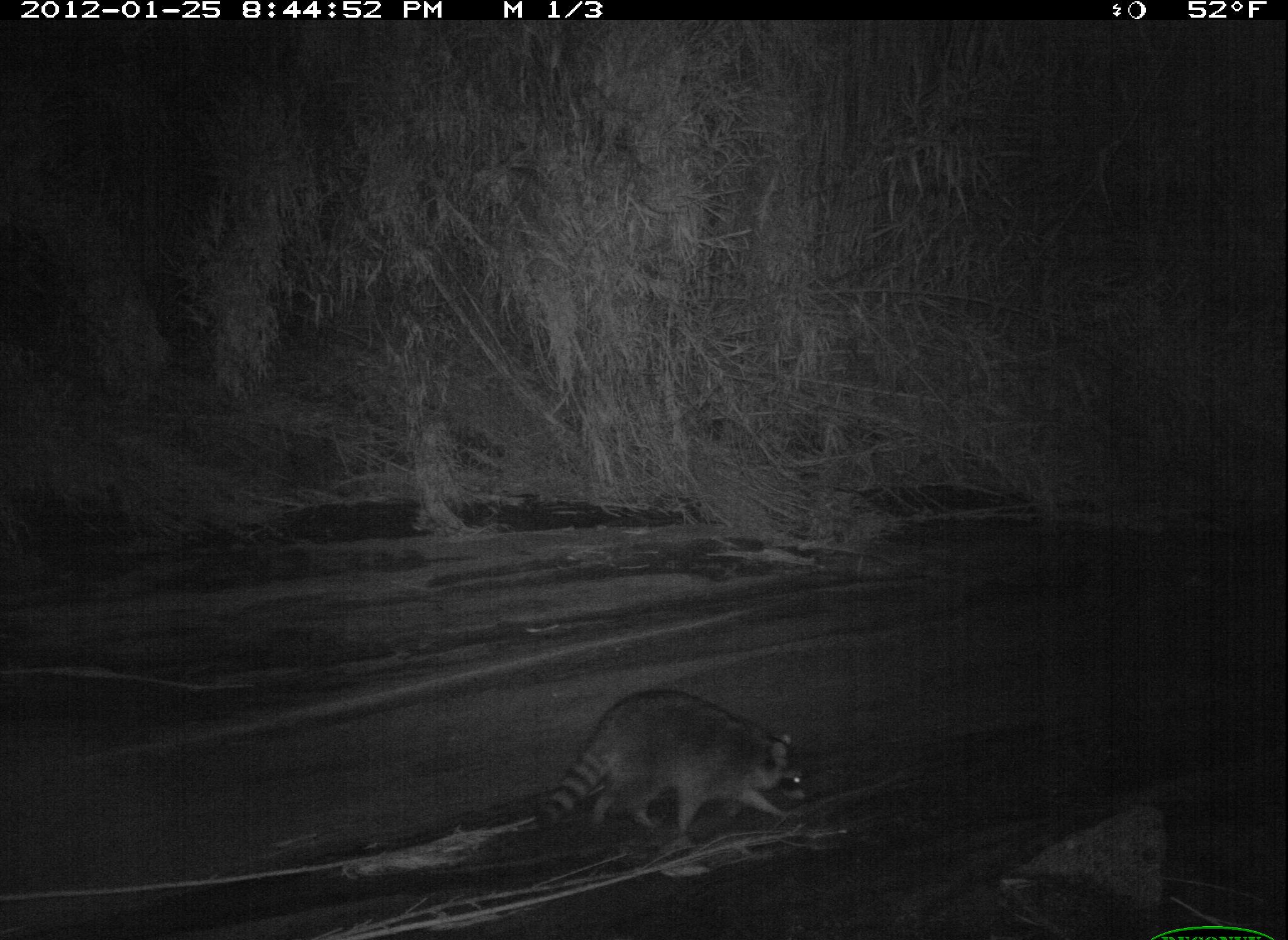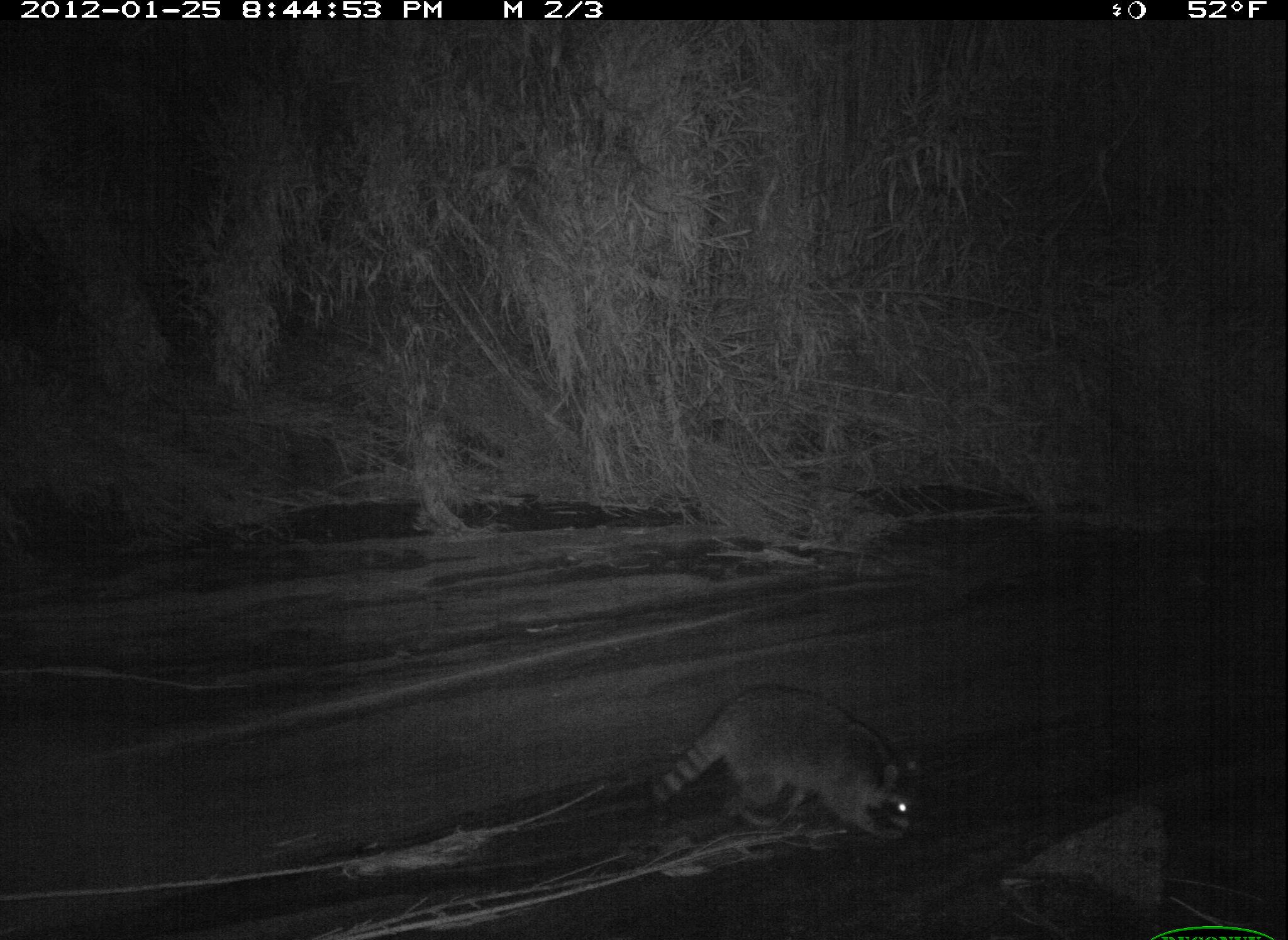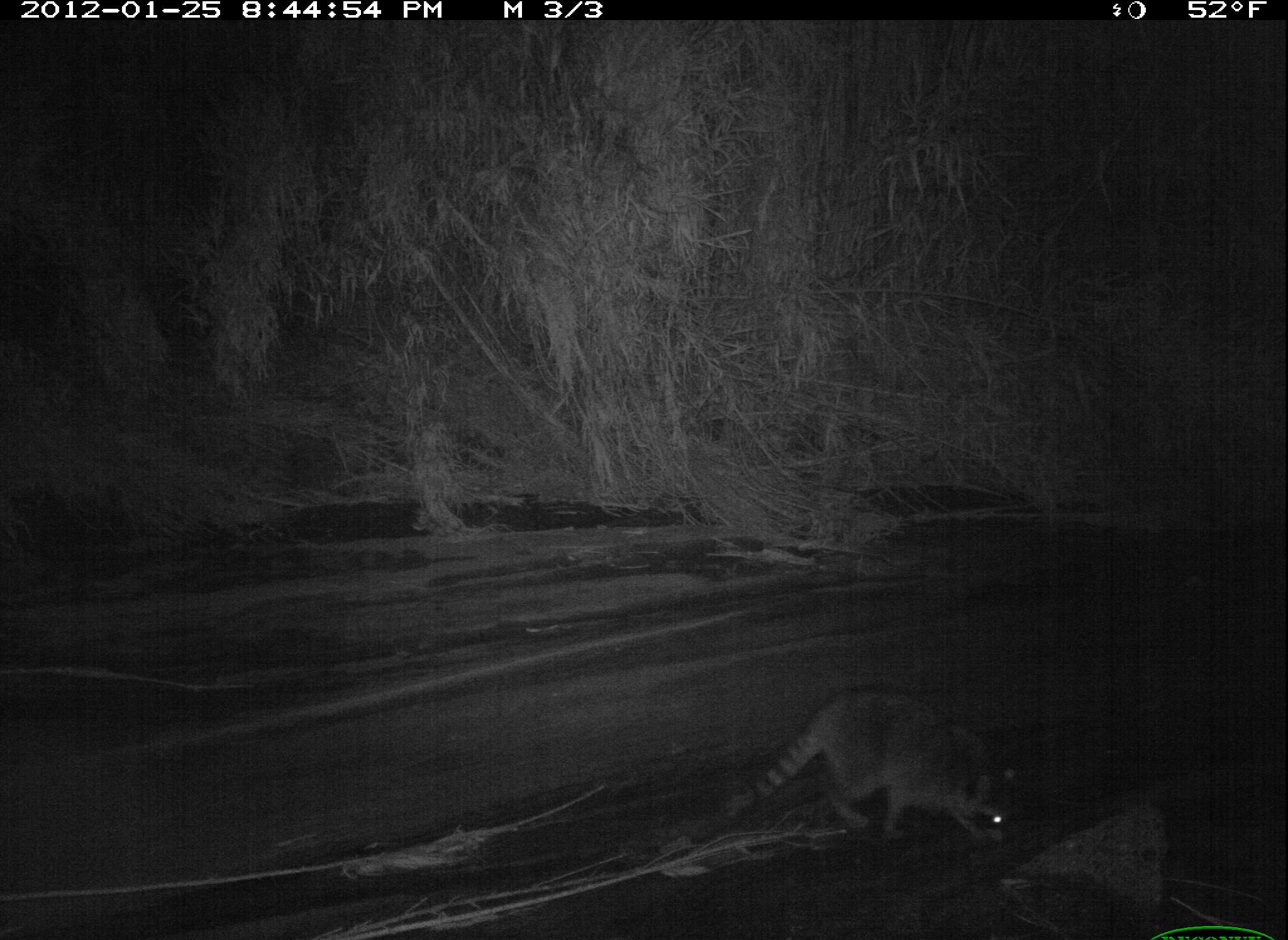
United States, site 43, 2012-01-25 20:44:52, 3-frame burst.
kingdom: Animalia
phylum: Chordata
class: Mammalia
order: Carnivora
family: Procyonidae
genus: Procyon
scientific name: Procyon lotor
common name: raccoon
Raccoon (Procyon lotor).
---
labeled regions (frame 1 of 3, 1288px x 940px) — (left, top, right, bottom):
raccoon: (523, 673, 828, 867)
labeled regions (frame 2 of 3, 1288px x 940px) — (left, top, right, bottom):
raccoon: (641, 665, 939, 873)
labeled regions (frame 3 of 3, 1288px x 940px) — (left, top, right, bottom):
raccoon: (712, 680, 1032, 881)